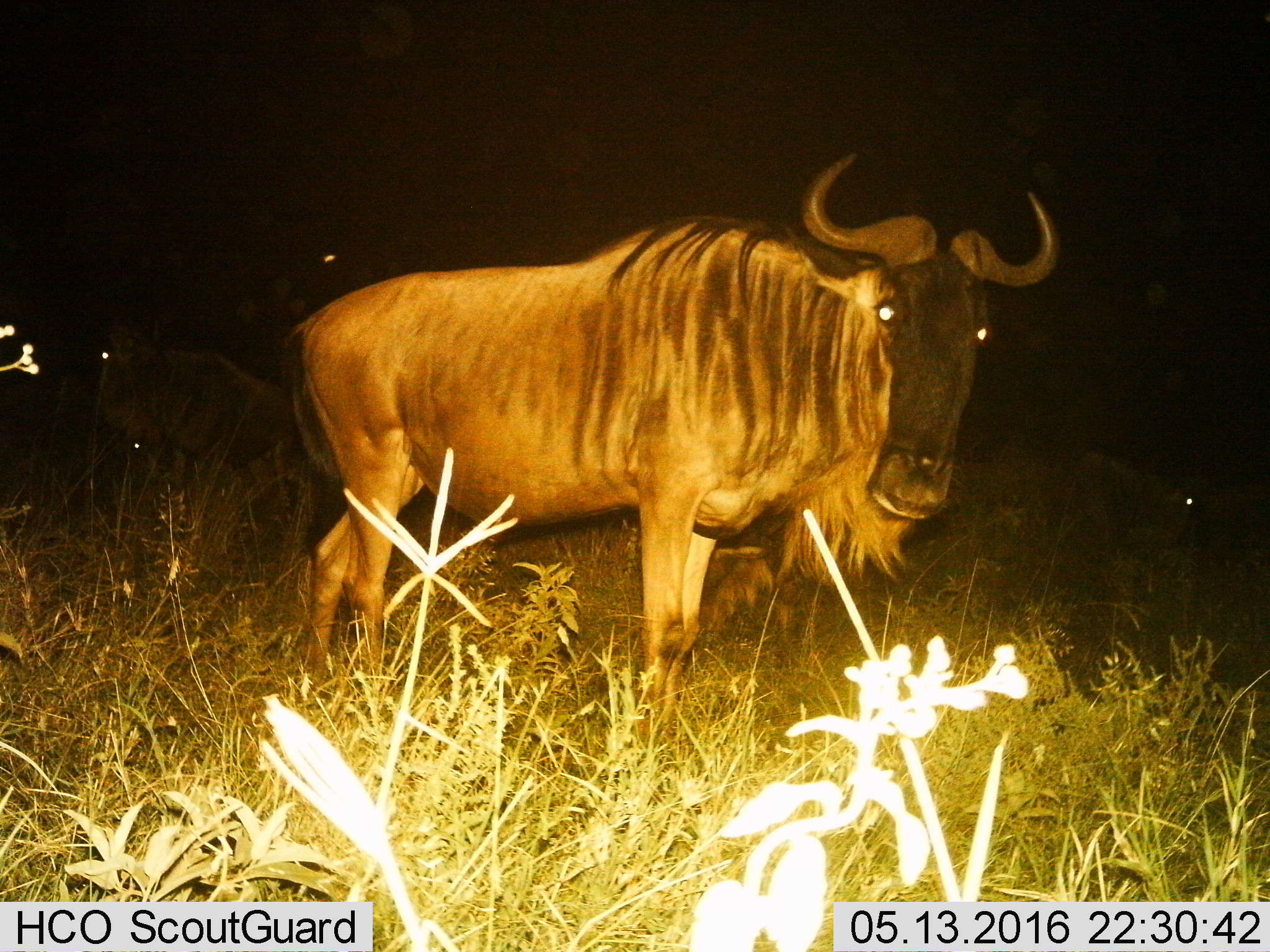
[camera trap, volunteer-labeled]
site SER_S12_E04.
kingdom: Animalia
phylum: Chordata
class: Mammalia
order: Artiodactyla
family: Bovidae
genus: Connochaetes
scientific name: Connochaetes taurinus taurinus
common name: blue wildebeest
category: wildebeestblue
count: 1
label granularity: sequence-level